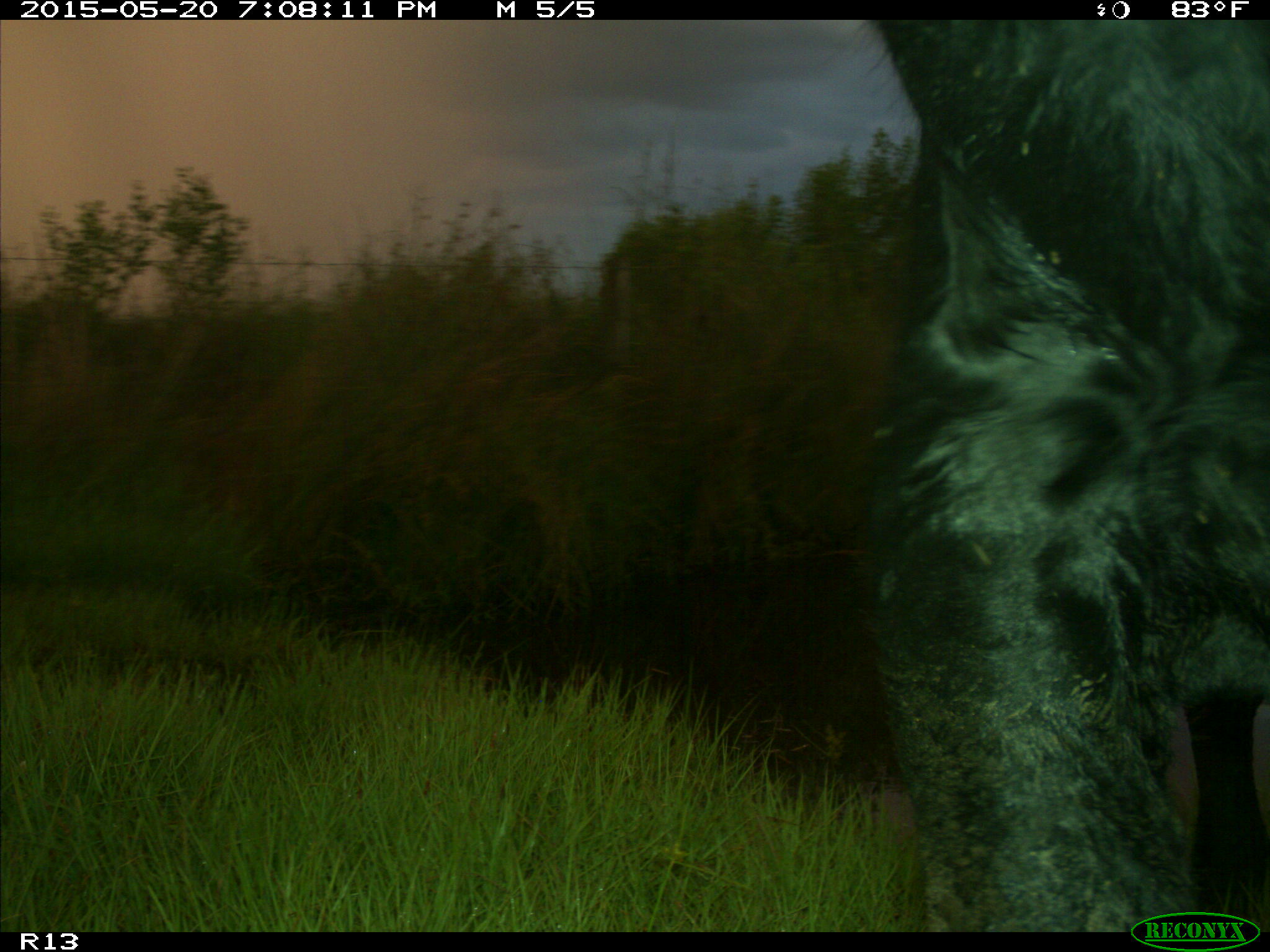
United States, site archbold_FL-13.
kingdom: Animalia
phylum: Chordata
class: Mammalia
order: Artiodactyla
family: Bovidae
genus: Bos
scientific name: Bos taurus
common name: domestic cow